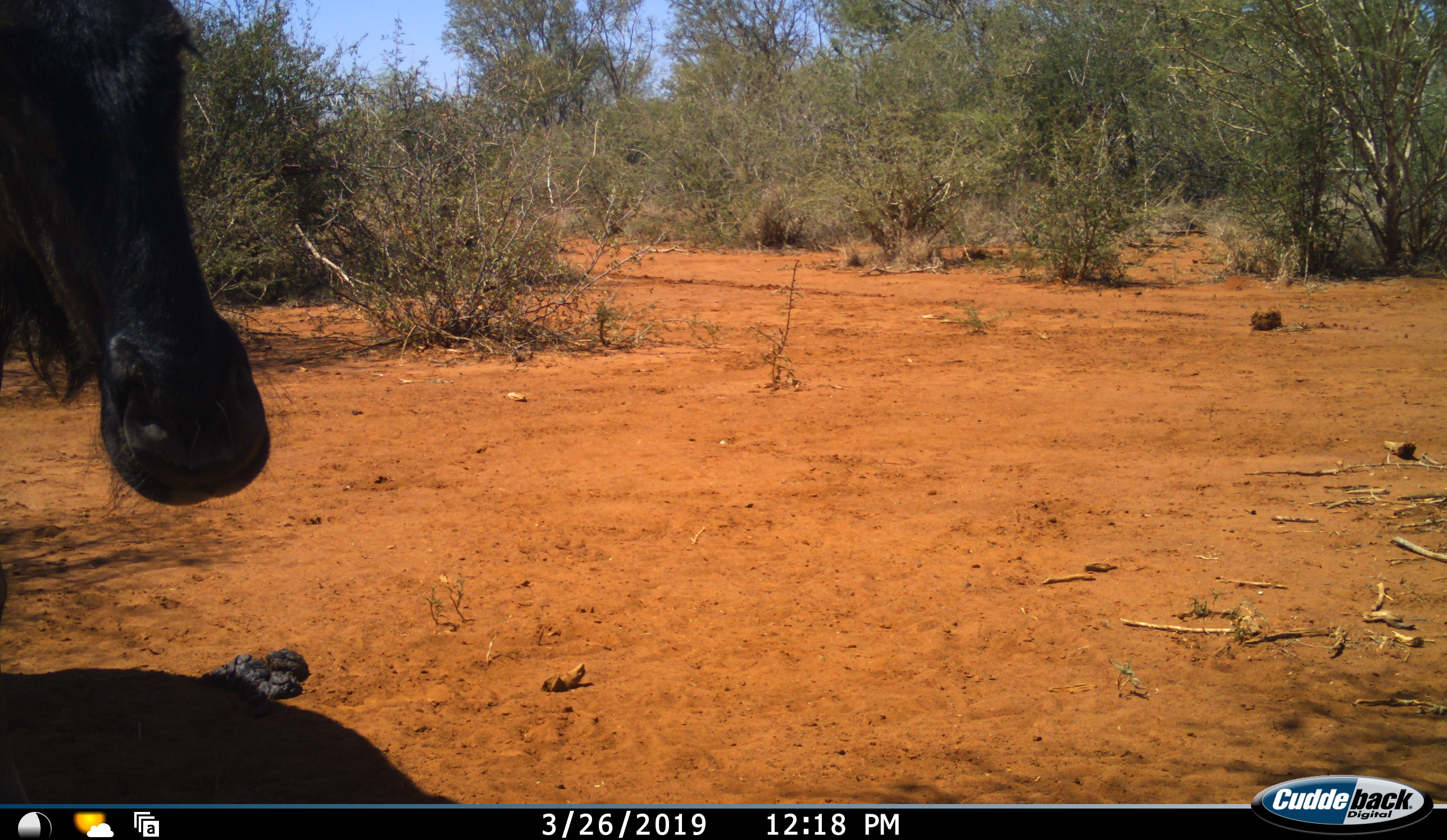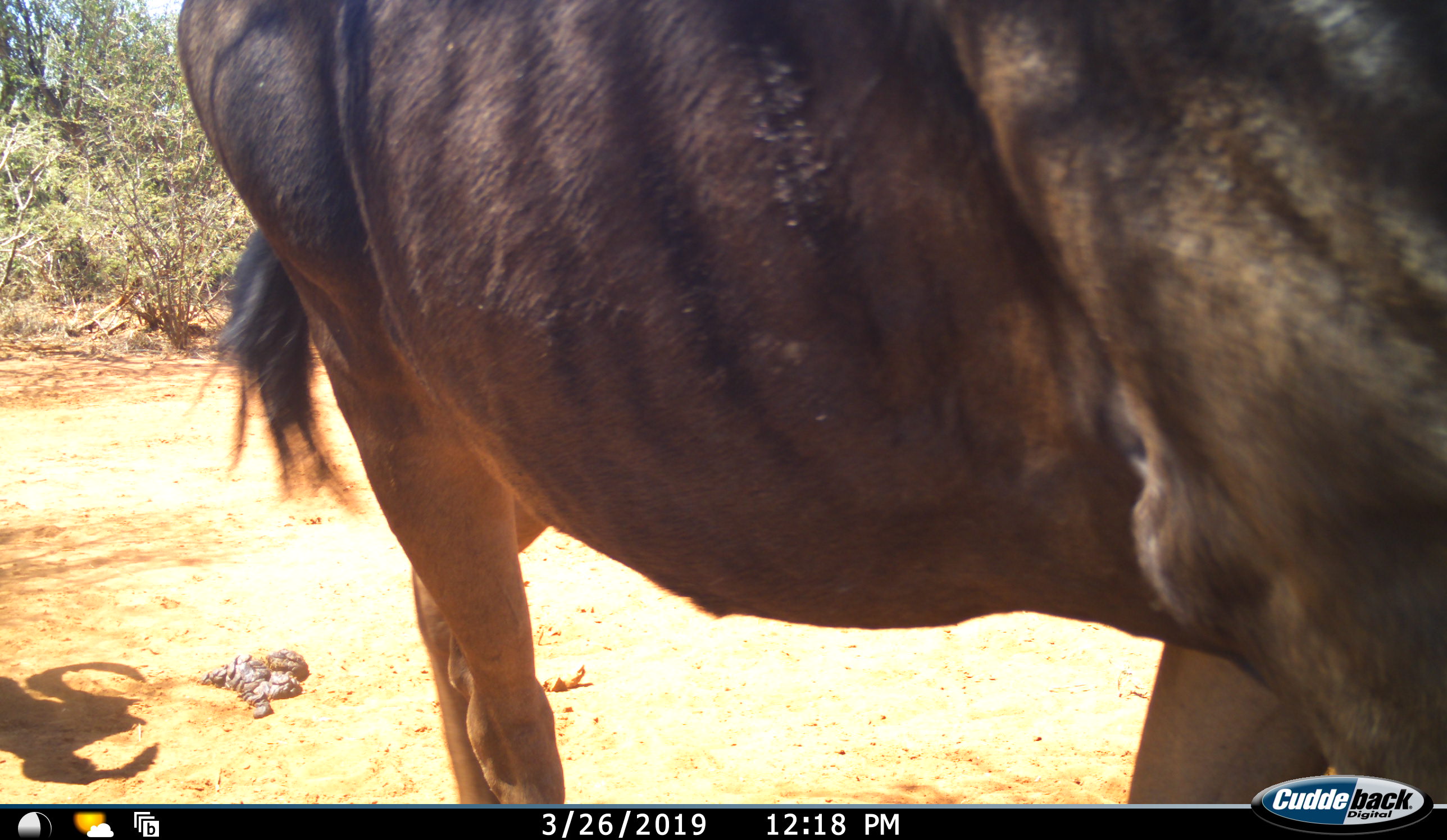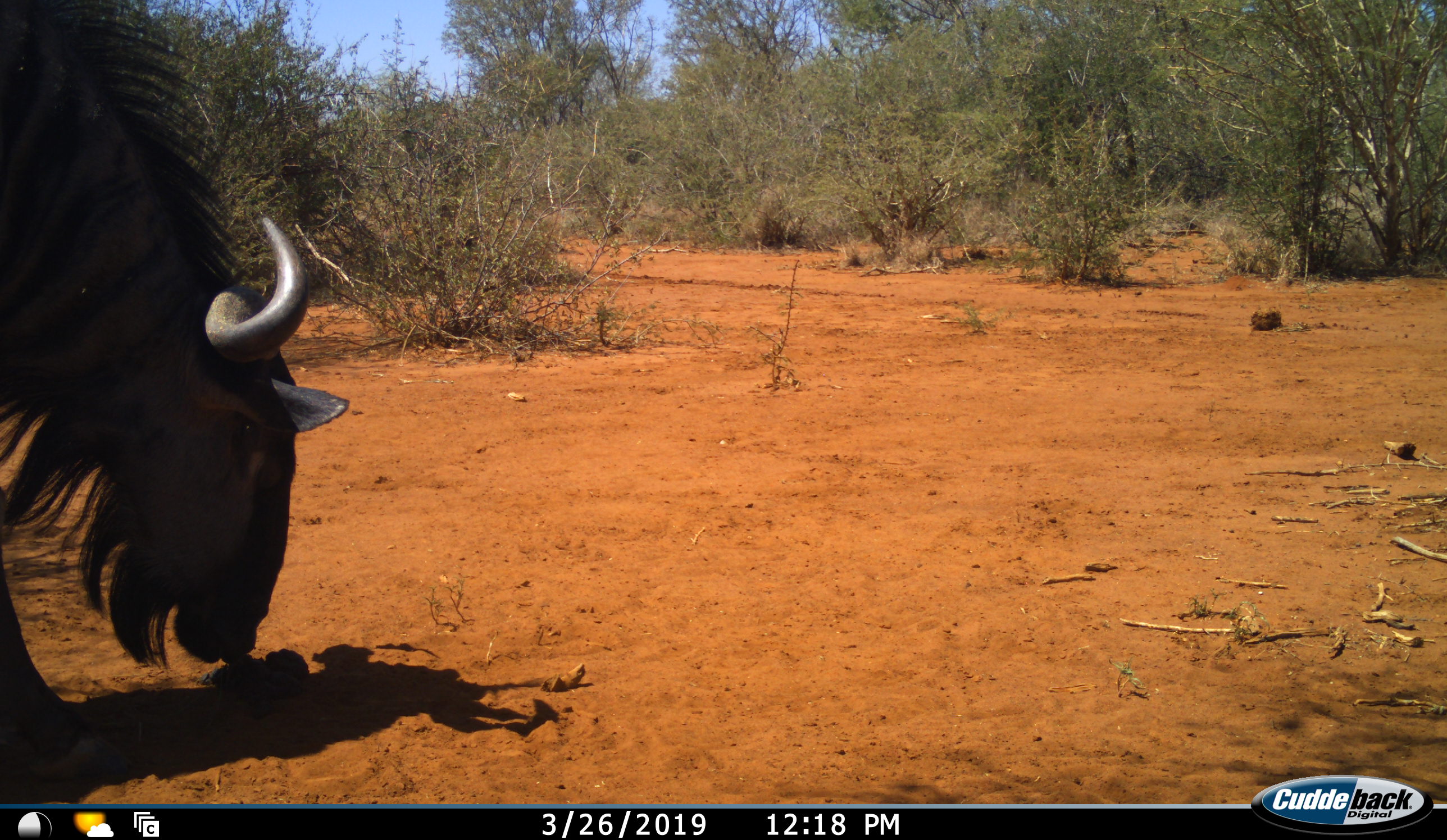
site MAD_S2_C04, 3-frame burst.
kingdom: Animalia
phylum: Chordata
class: Mammalia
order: Artiodactyla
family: Bovidae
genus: Connochaetes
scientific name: Connochaetes taurinus taurinus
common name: blue wildebeest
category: wildebeestblue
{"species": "wildebeestblue (blue wildebeest) (Connochaetes taurinus taurinus)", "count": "1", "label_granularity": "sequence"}